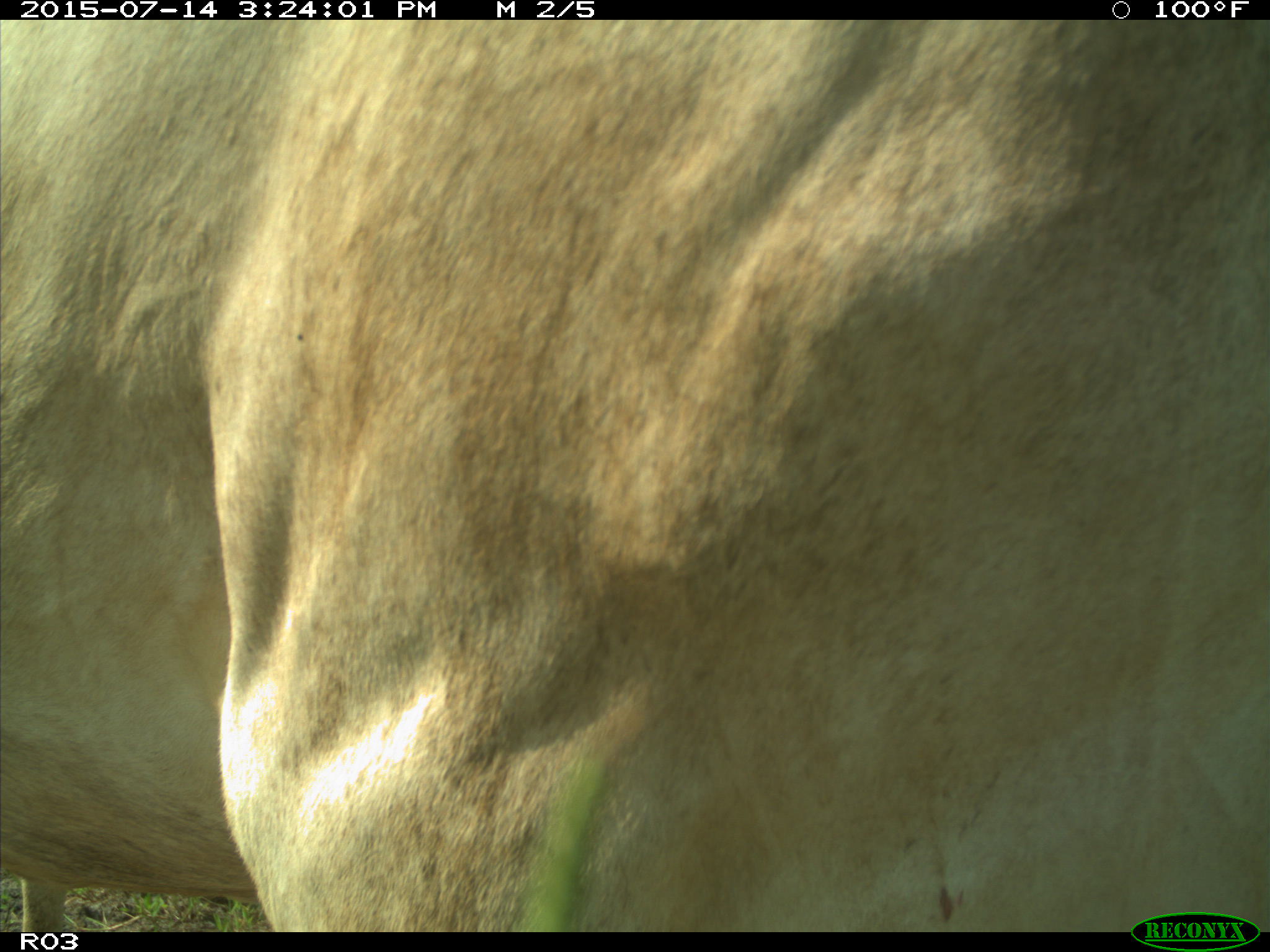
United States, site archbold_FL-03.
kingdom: Animalia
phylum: Chordata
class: Mammalia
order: Artiodactyla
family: Bovidae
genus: Bos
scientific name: Bos taurus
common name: domestic cow